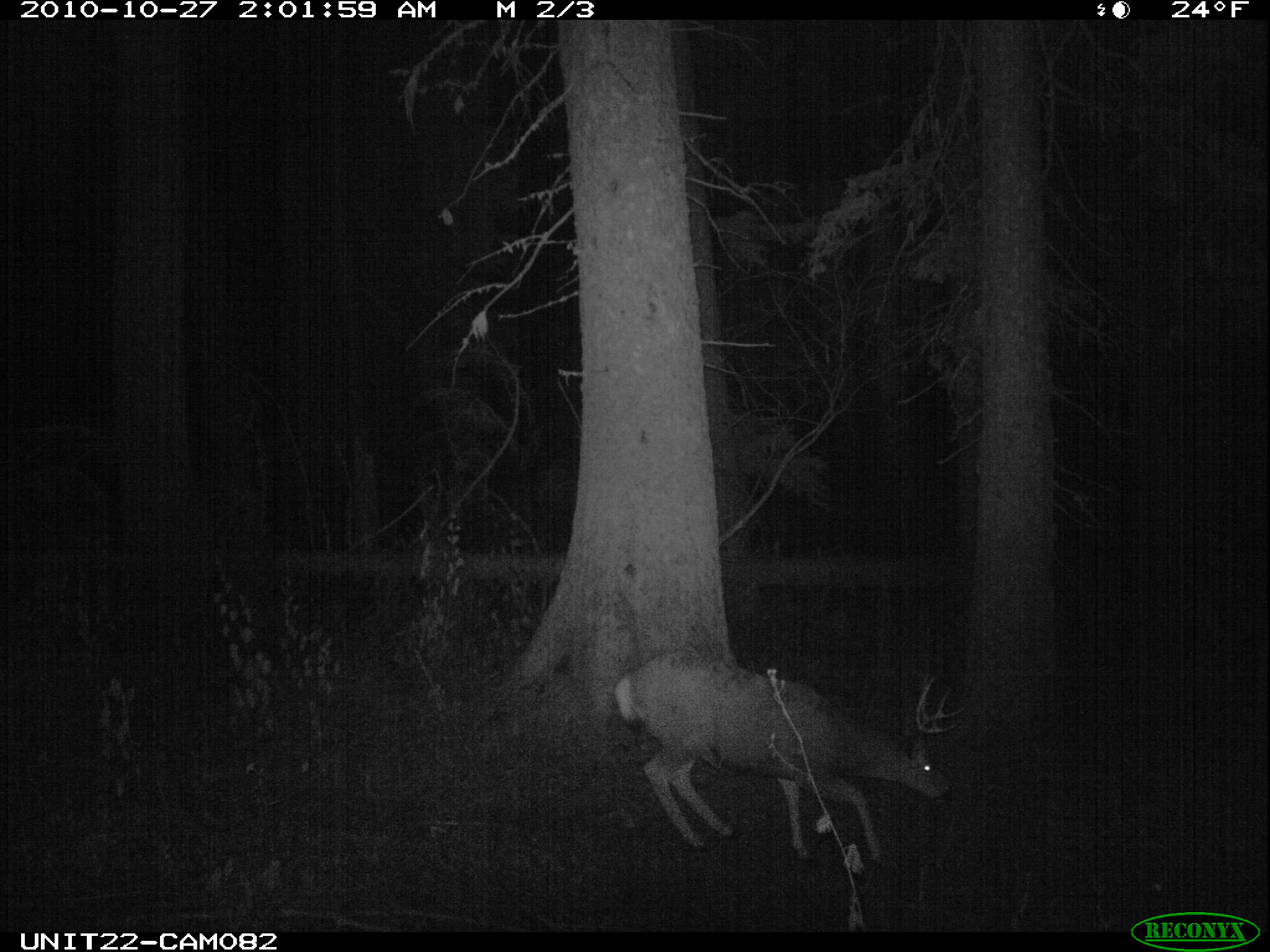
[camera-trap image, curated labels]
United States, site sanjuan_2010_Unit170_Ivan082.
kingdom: Animalia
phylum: Chordata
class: Mammalia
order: Artiodactyla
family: Cervidae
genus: Odocoileus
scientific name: Odocoileus hemionus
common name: mule deer